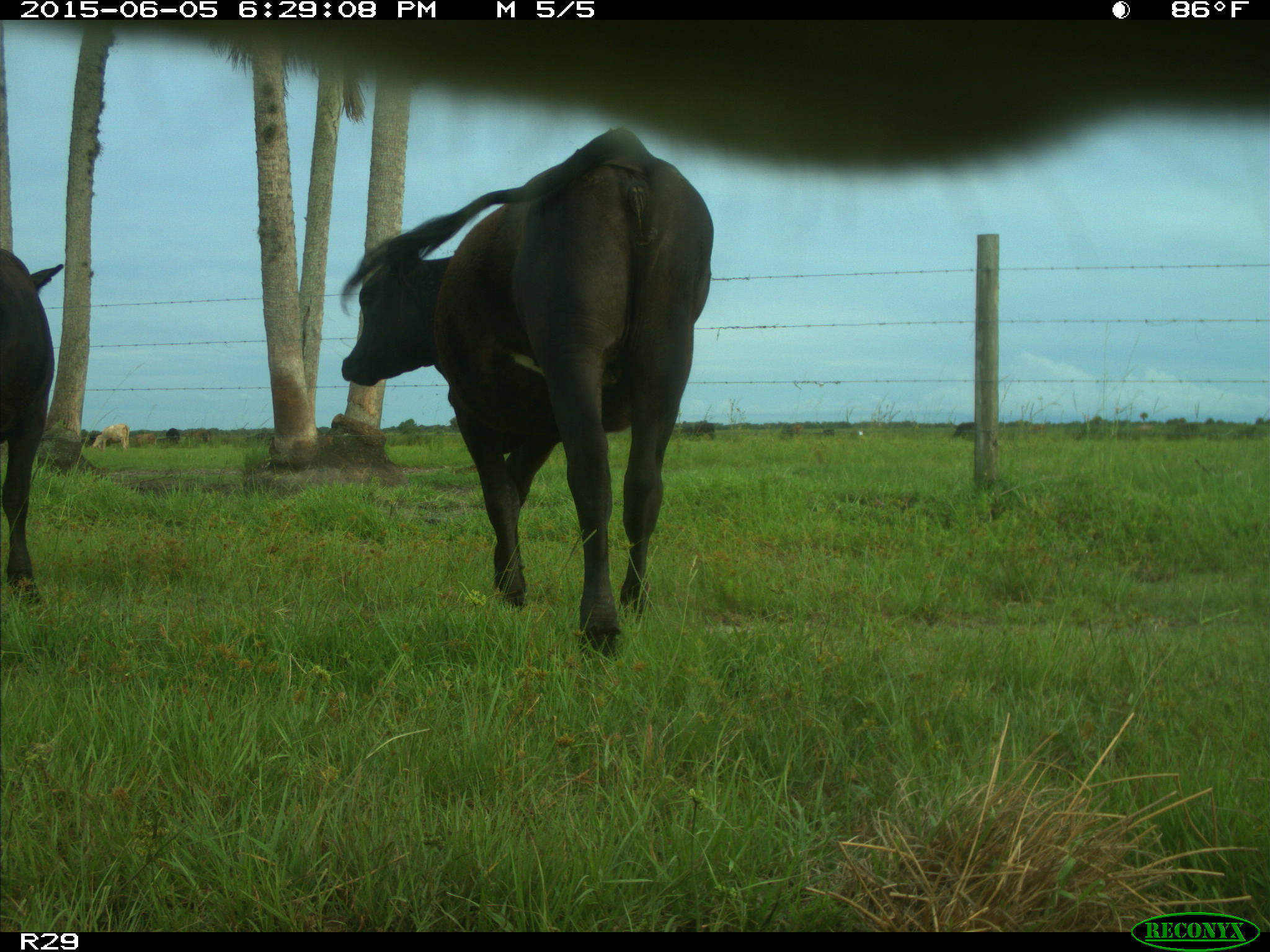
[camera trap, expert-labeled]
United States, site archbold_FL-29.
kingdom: Animalia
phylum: Chordata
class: Mammalia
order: Artiodactyla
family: Bovidae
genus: Bos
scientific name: Bos taurus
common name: domestic cow